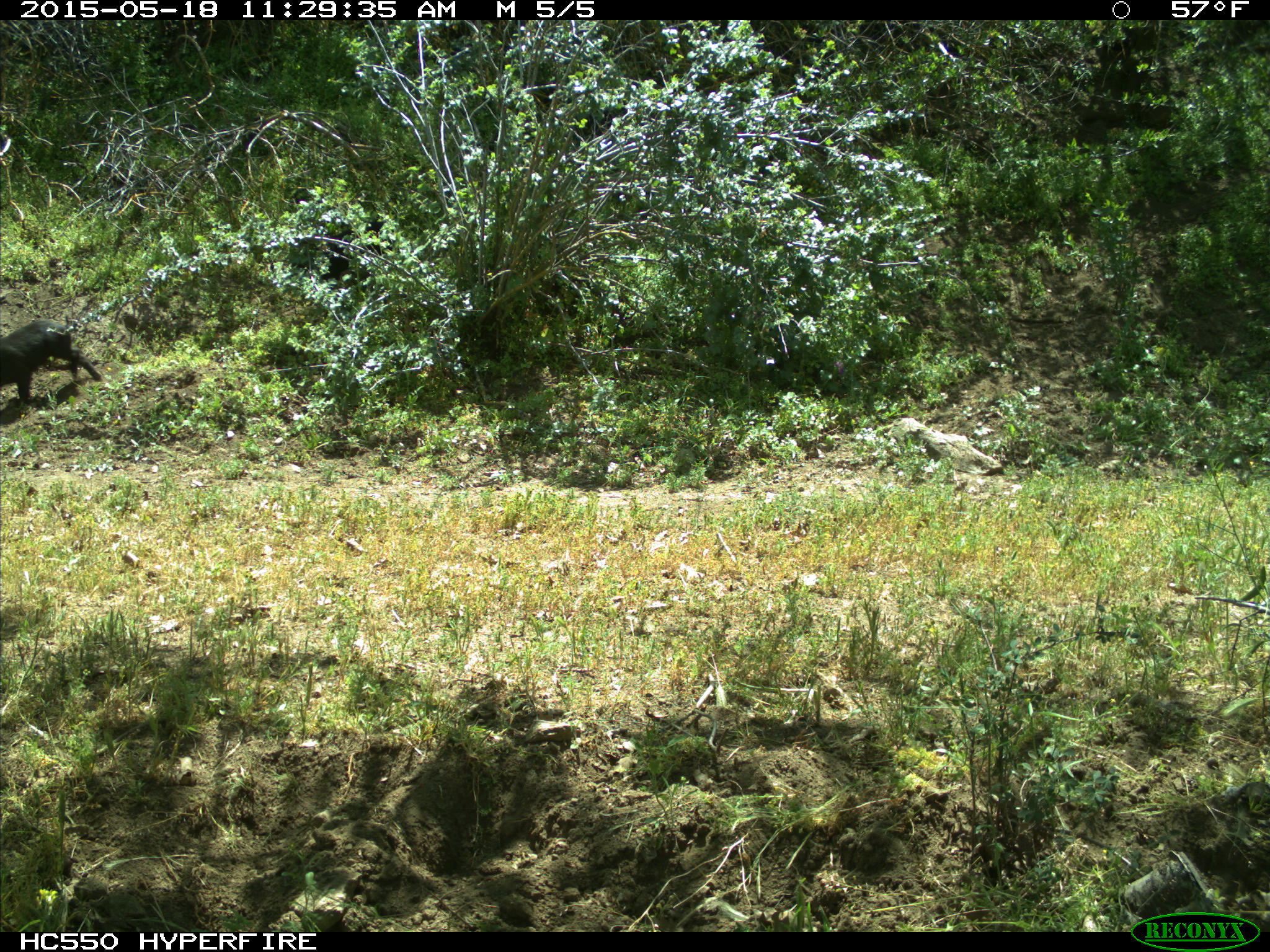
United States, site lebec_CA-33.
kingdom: Animalia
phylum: Chordata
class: Mammalia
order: Artiodactyla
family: Suidae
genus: Sus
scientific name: Sus scrofa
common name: wild boar